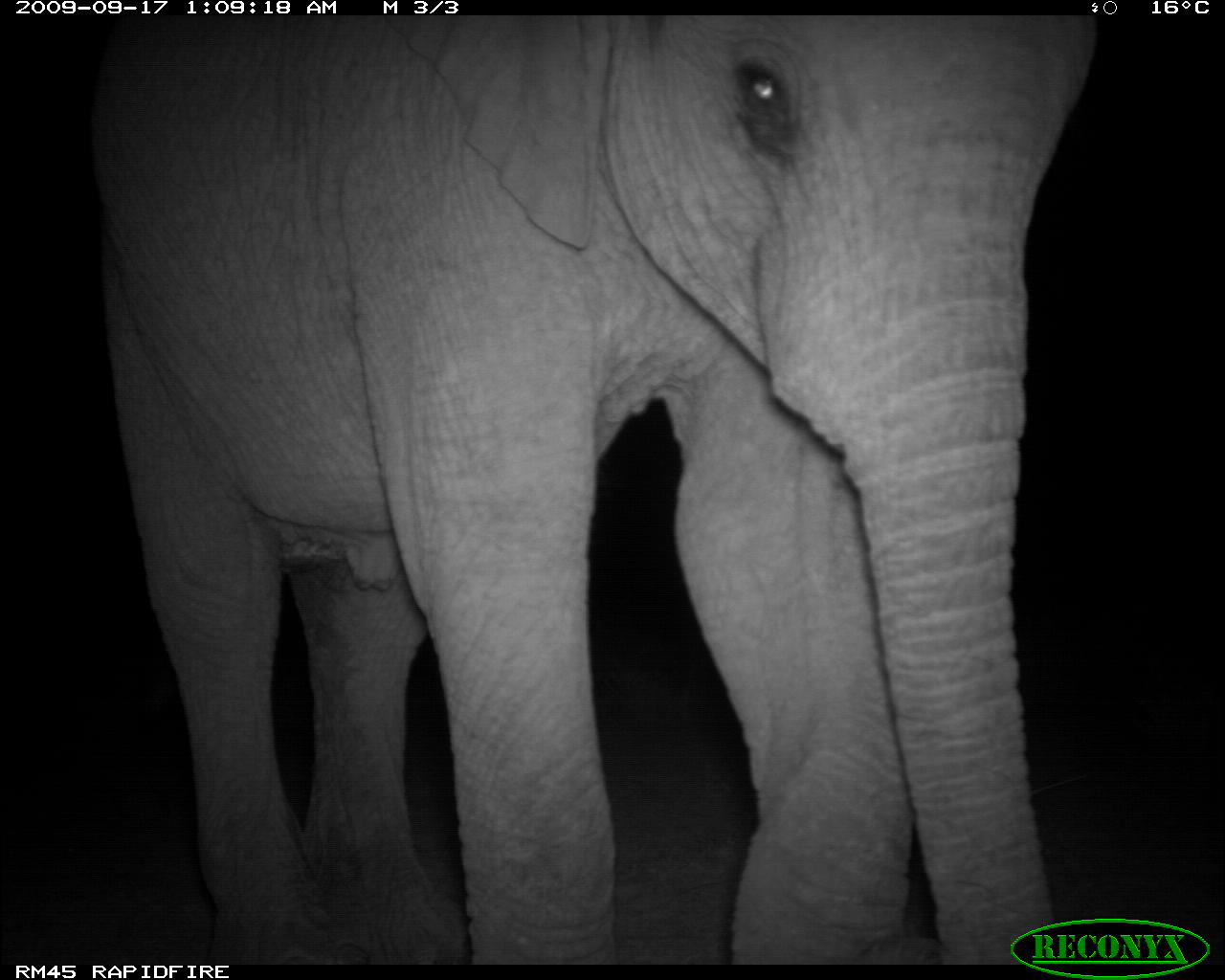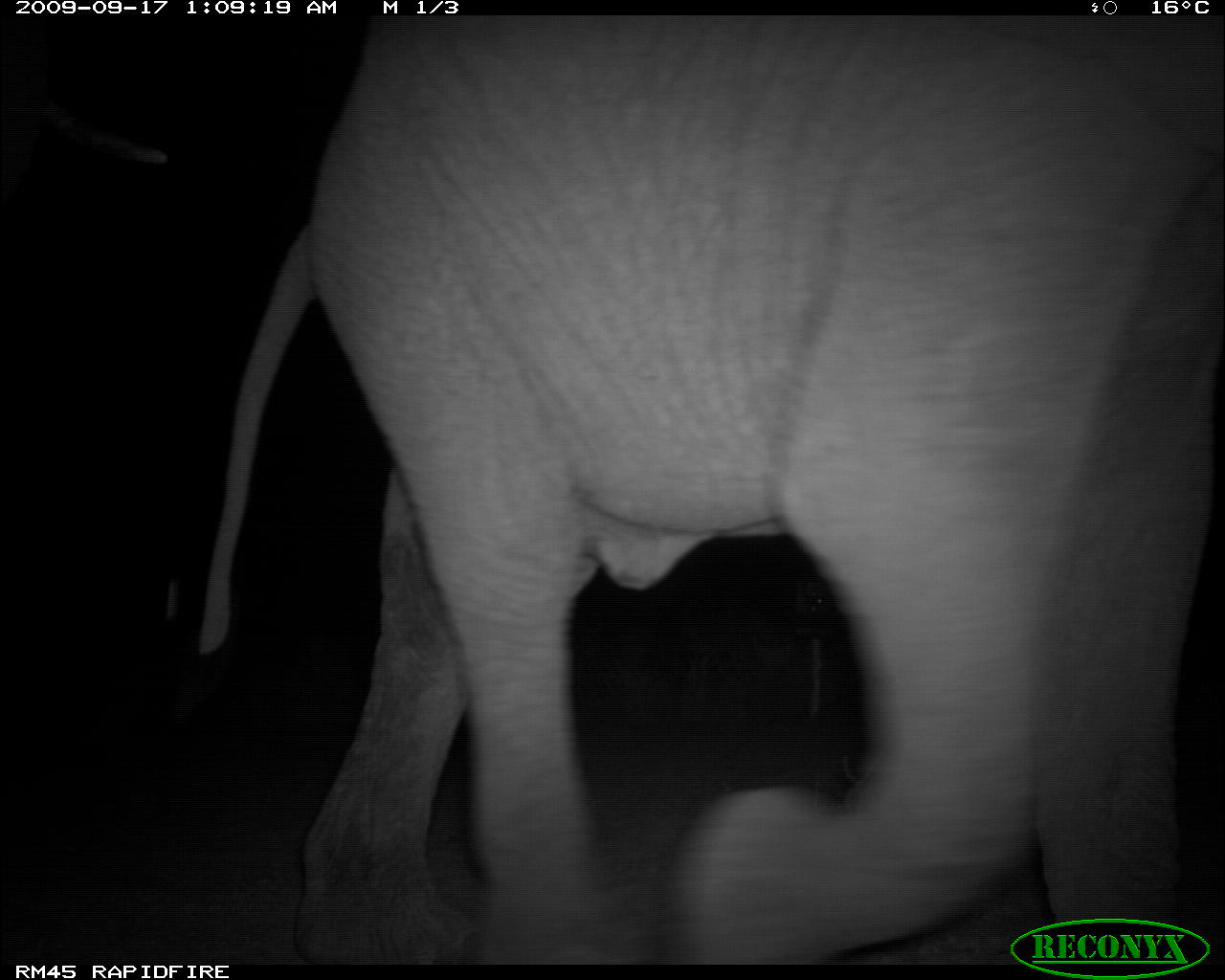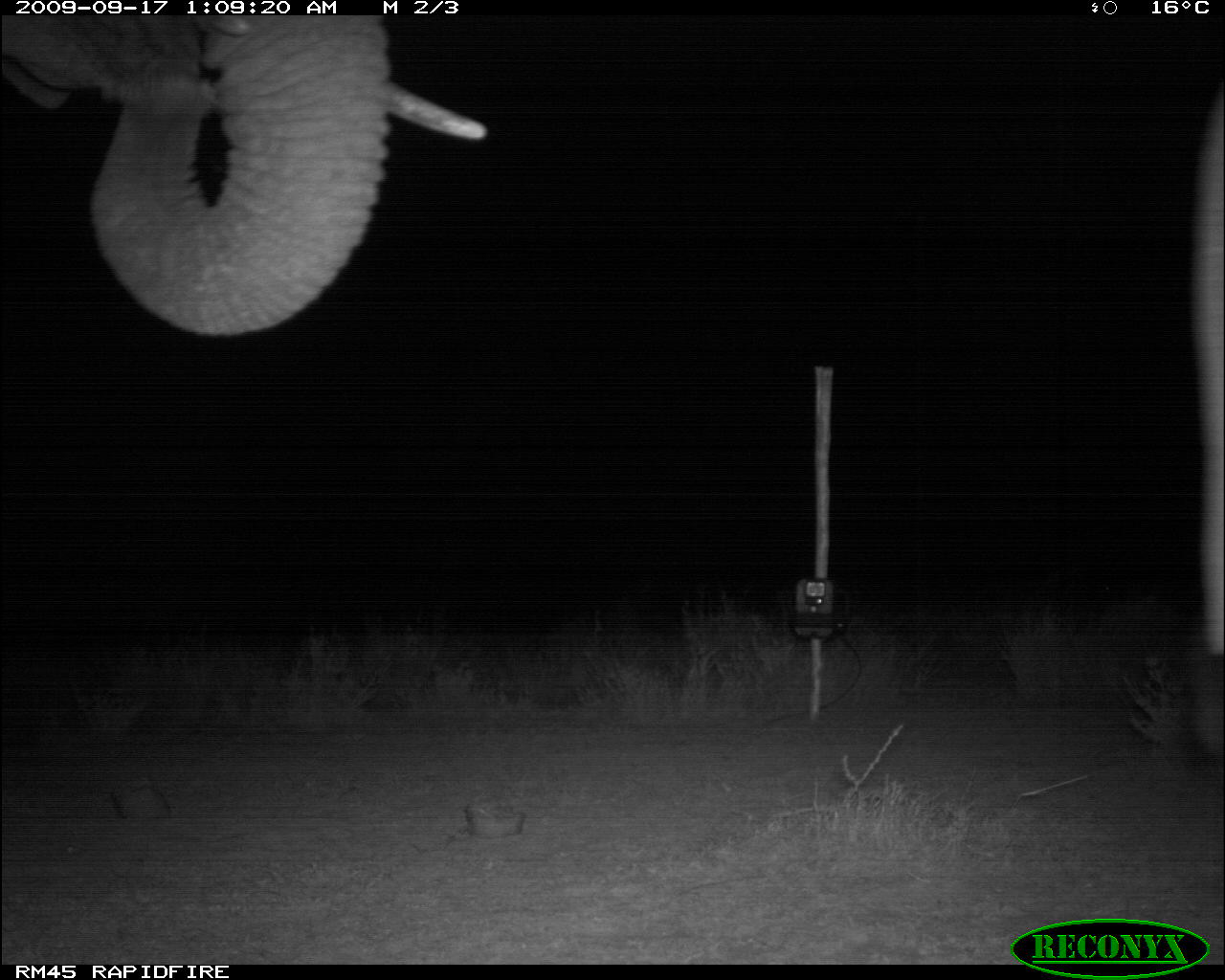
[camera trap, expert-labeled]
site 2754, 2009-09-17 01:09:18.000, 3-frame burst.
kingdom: Animalia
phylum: Chordata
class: Mammalia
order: Proboscidea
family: Elephantidae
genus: Loxodonta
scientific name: Loxodonta africana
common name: african bush elephant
Loxodonta africana (african bush elephant), count 1.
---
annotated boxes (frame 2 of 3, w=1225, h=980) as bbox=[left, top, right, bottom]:
loxodonta africana: bbox=[187, 16, 1225, 963]; bbox=[0, 20, 168, 228]